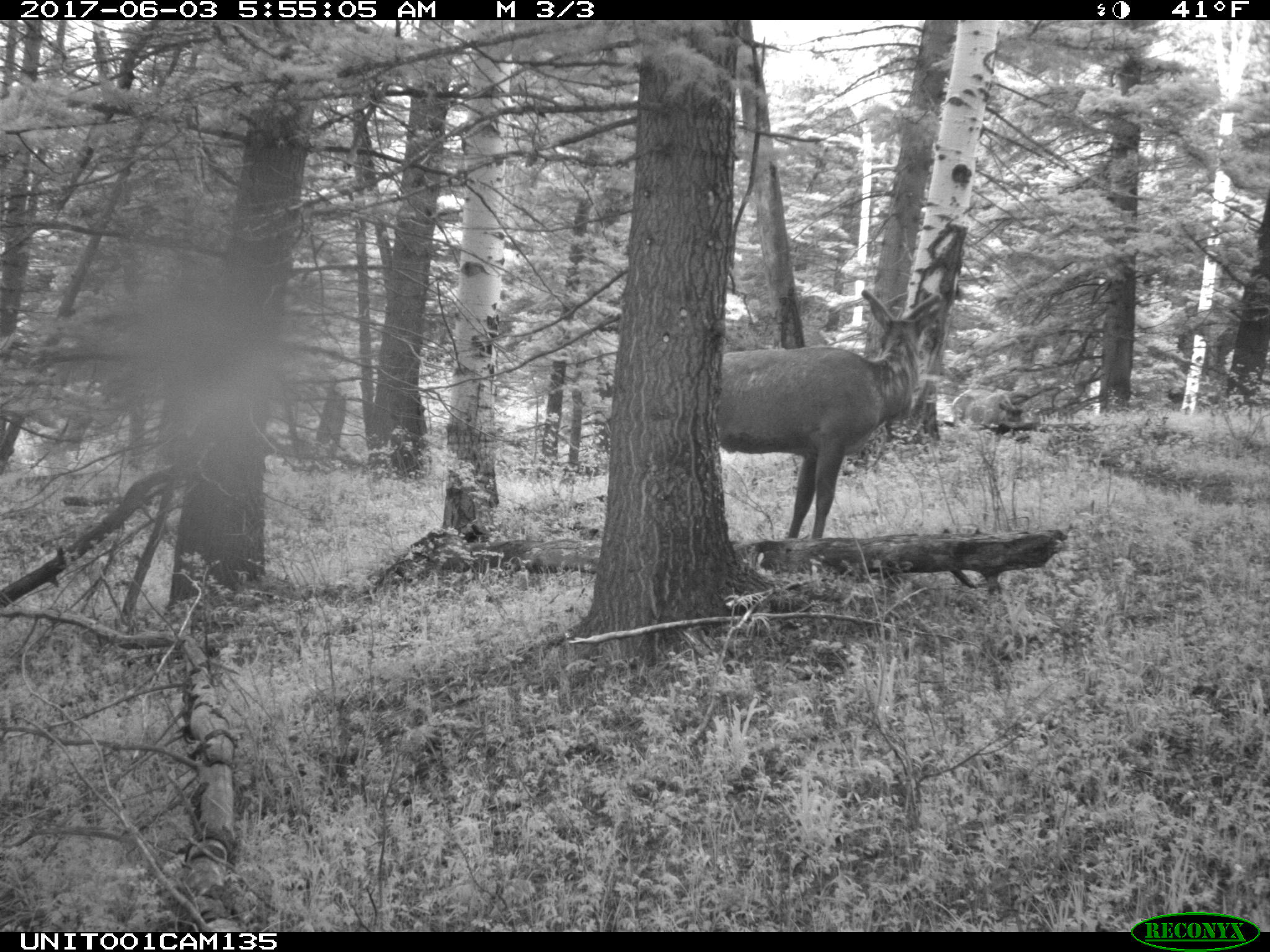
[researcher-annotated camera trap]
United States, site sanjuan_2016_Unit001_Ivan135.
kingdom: Animalia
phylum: Chordata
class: Mammalia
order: Artiodactyla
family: Cervidae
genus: Cervus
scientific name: Cervus elaphus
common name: red deer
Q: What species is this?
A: Cervus elaphus (red deer).